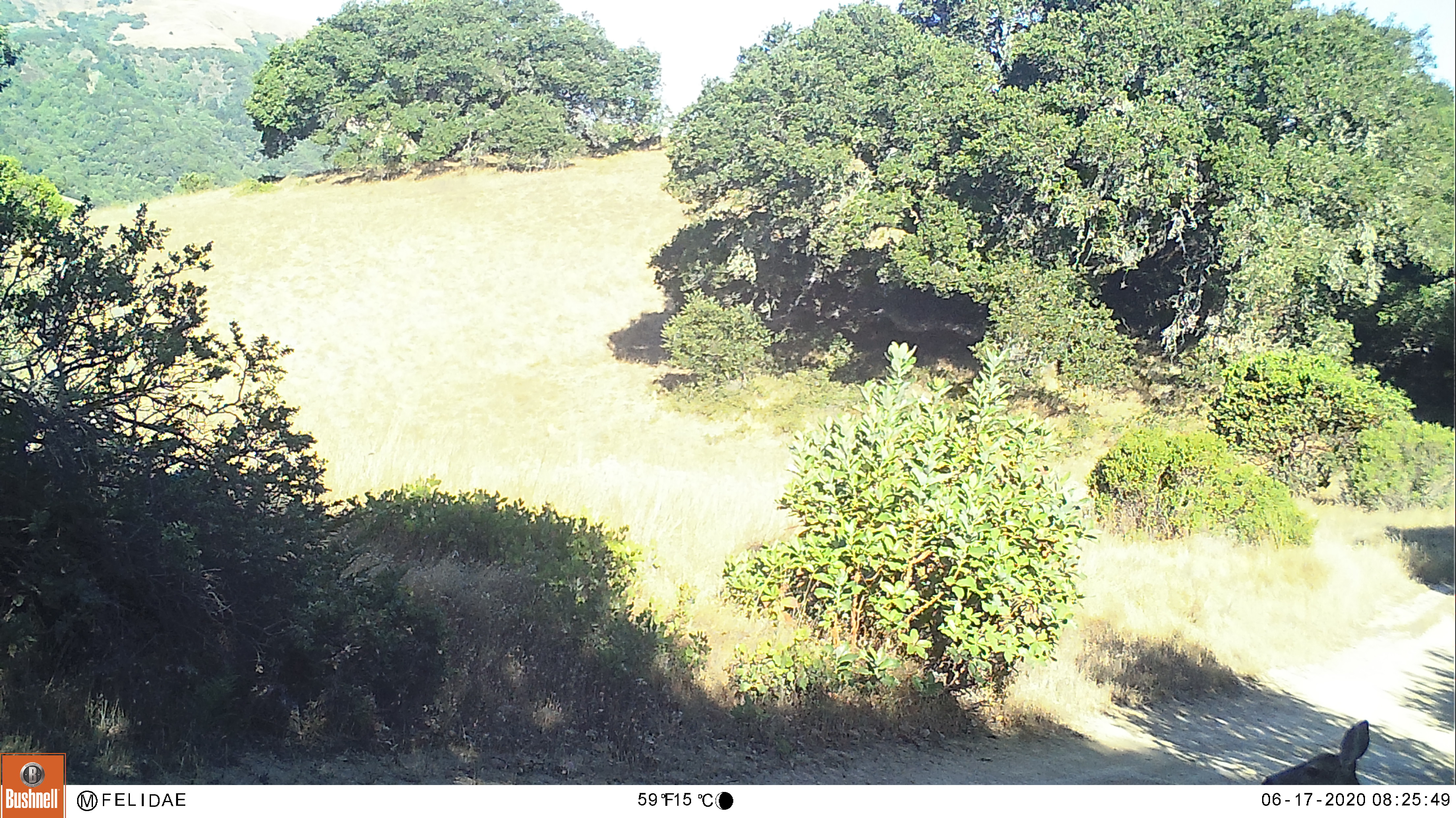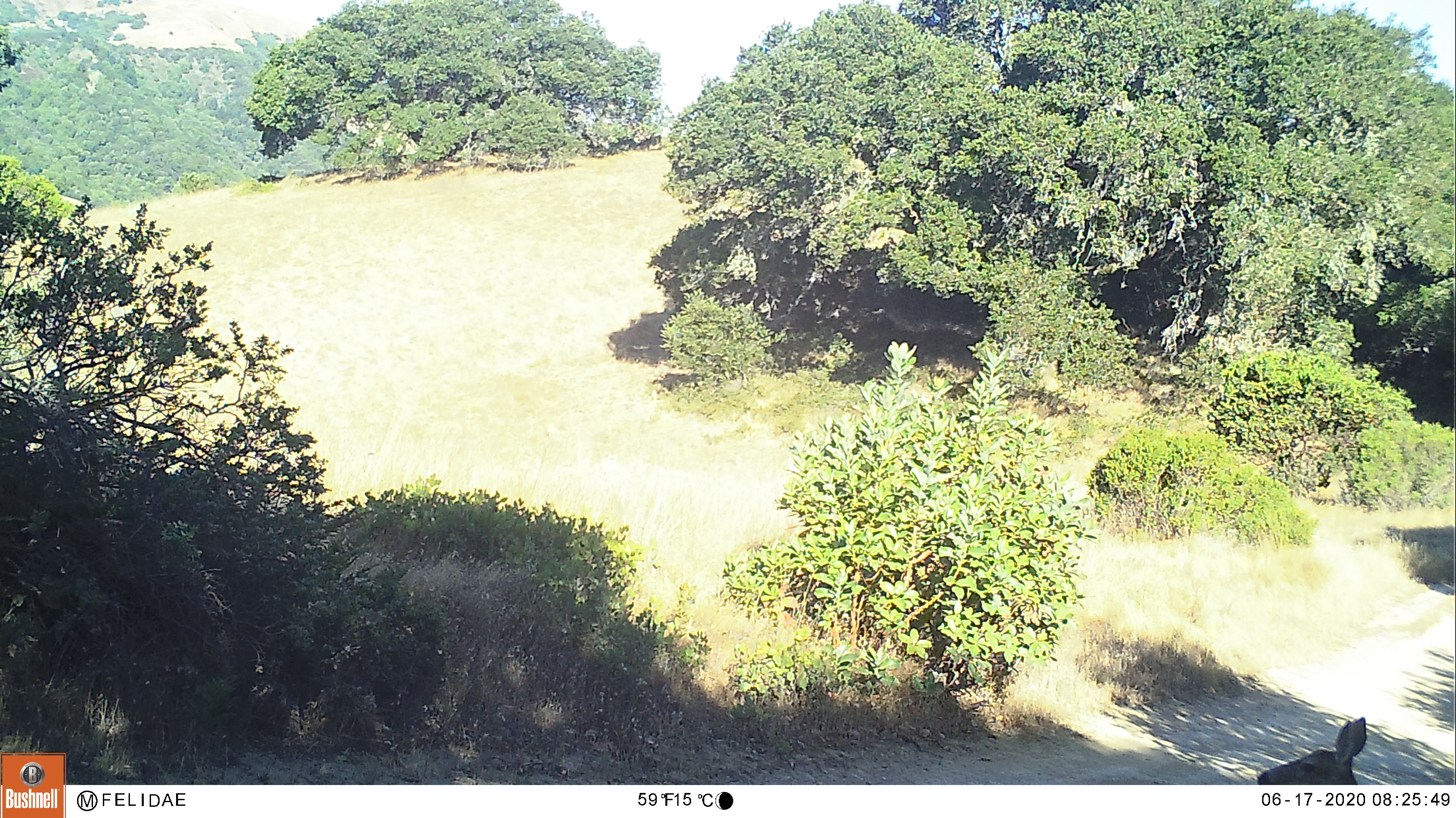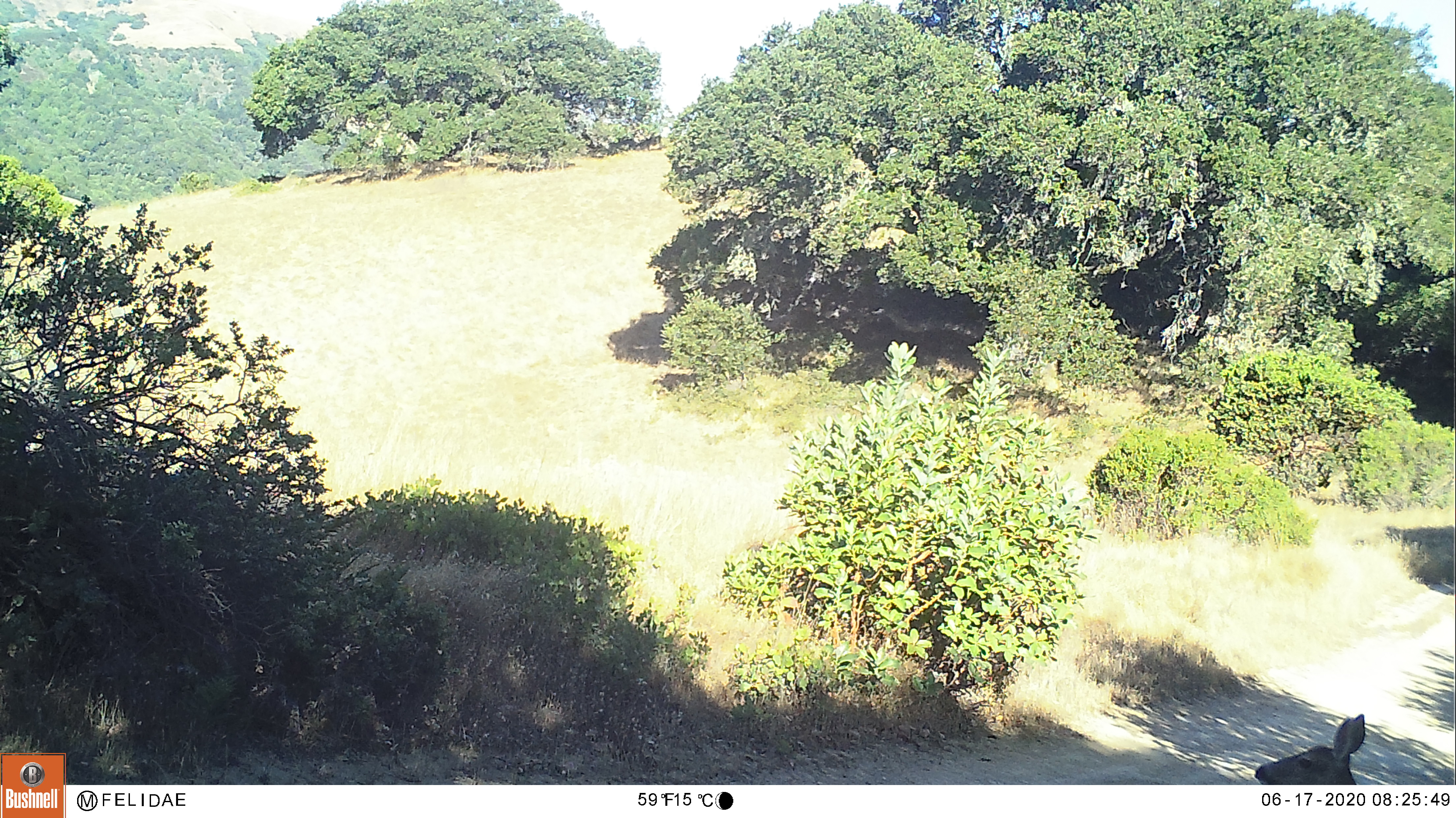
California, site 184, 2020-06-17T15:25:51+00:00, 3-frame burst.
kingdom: Animalia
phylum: Chordata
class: Mammalia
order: Artiodactyla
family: Cervidae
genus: Odocoileus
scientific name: Odocoileus hemionus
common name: mule deer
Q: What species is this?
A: Mule deer (Odocoileus hemionus).